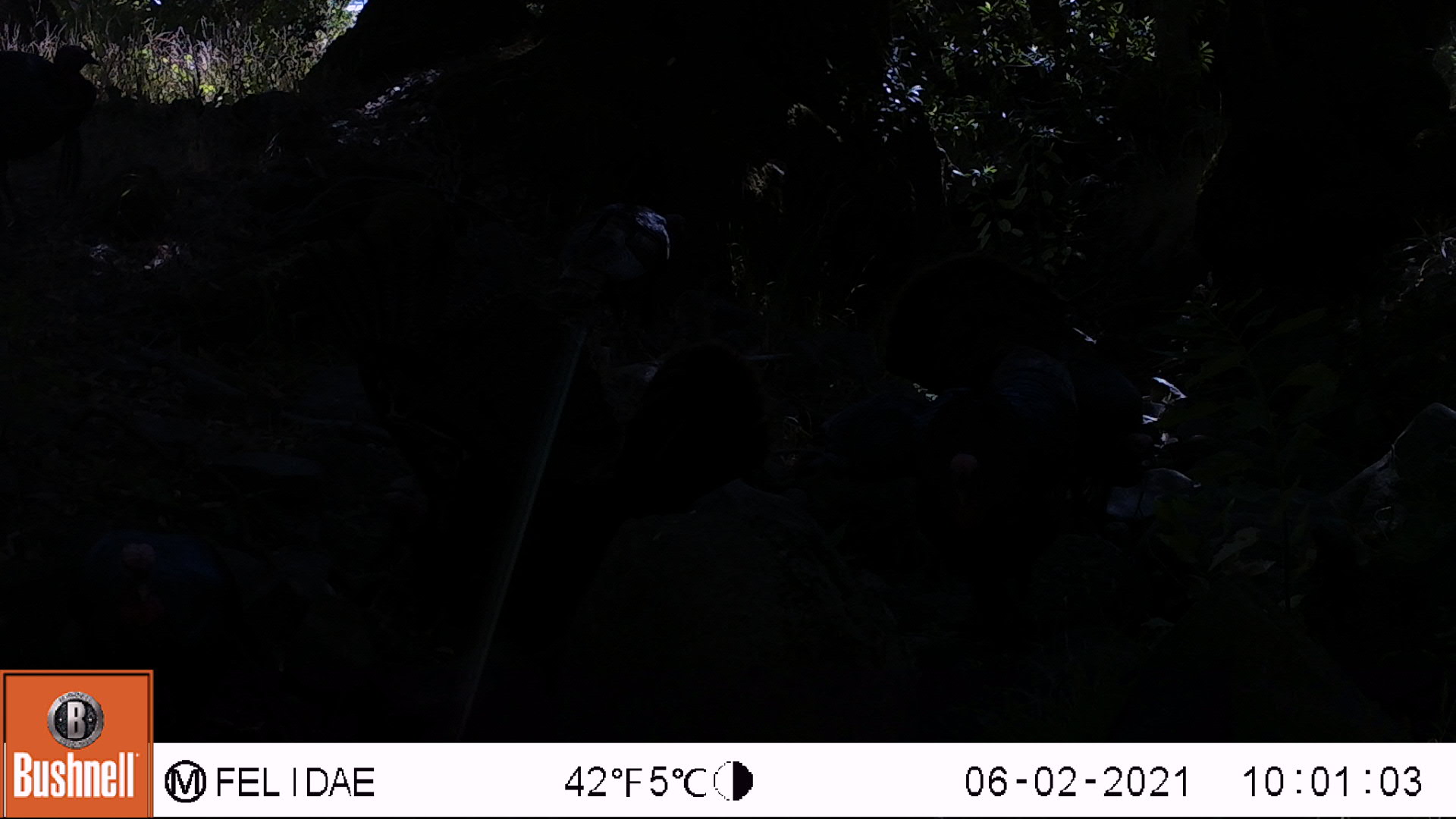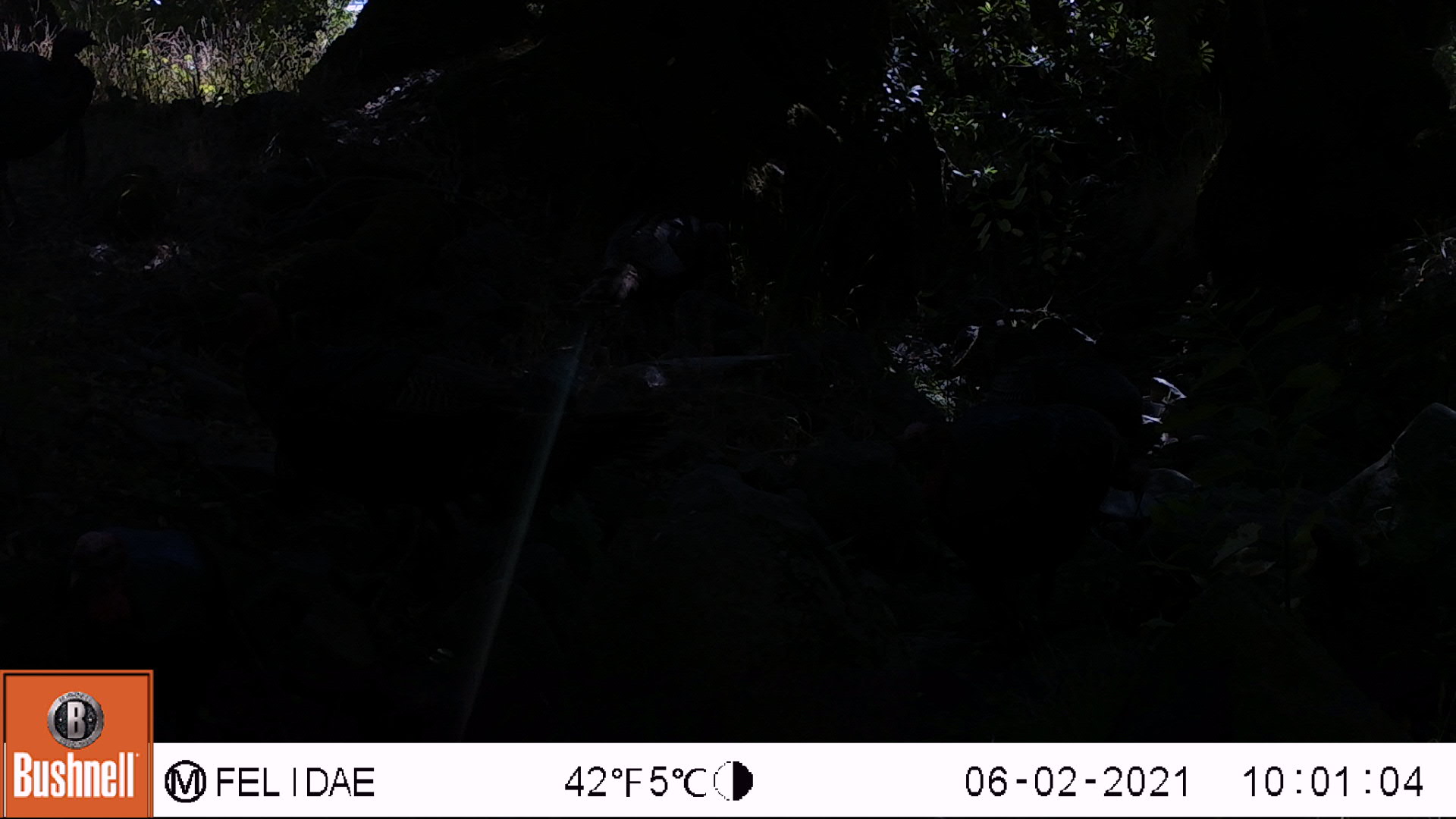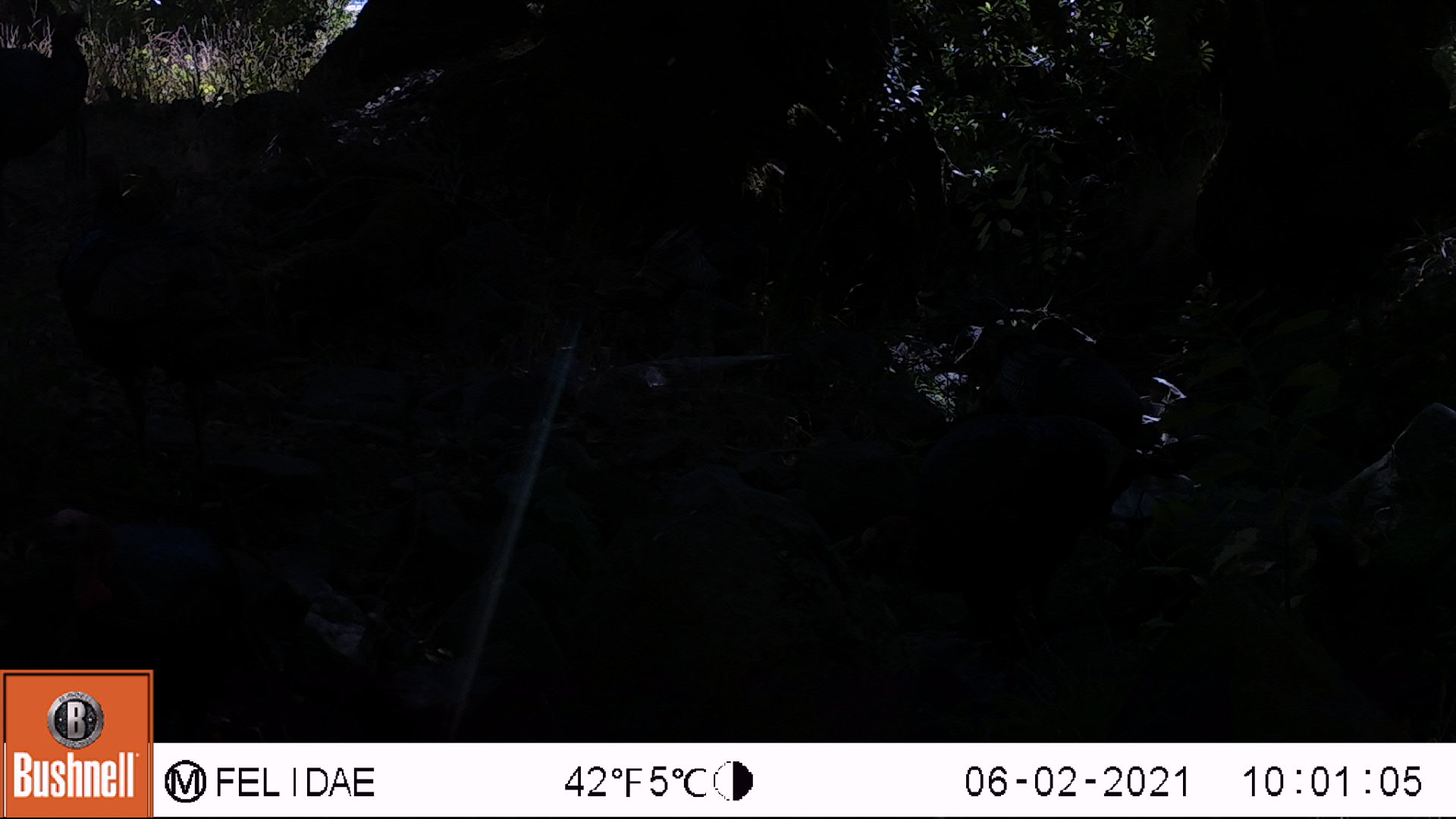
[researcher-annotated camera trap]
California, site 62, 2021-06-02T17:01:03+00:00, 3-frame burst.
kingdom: Animalia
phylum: Chordata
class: Aves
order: Galliformes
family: Phasianidae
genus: Meleagris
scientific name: Meleagris gallopavo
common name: turkey